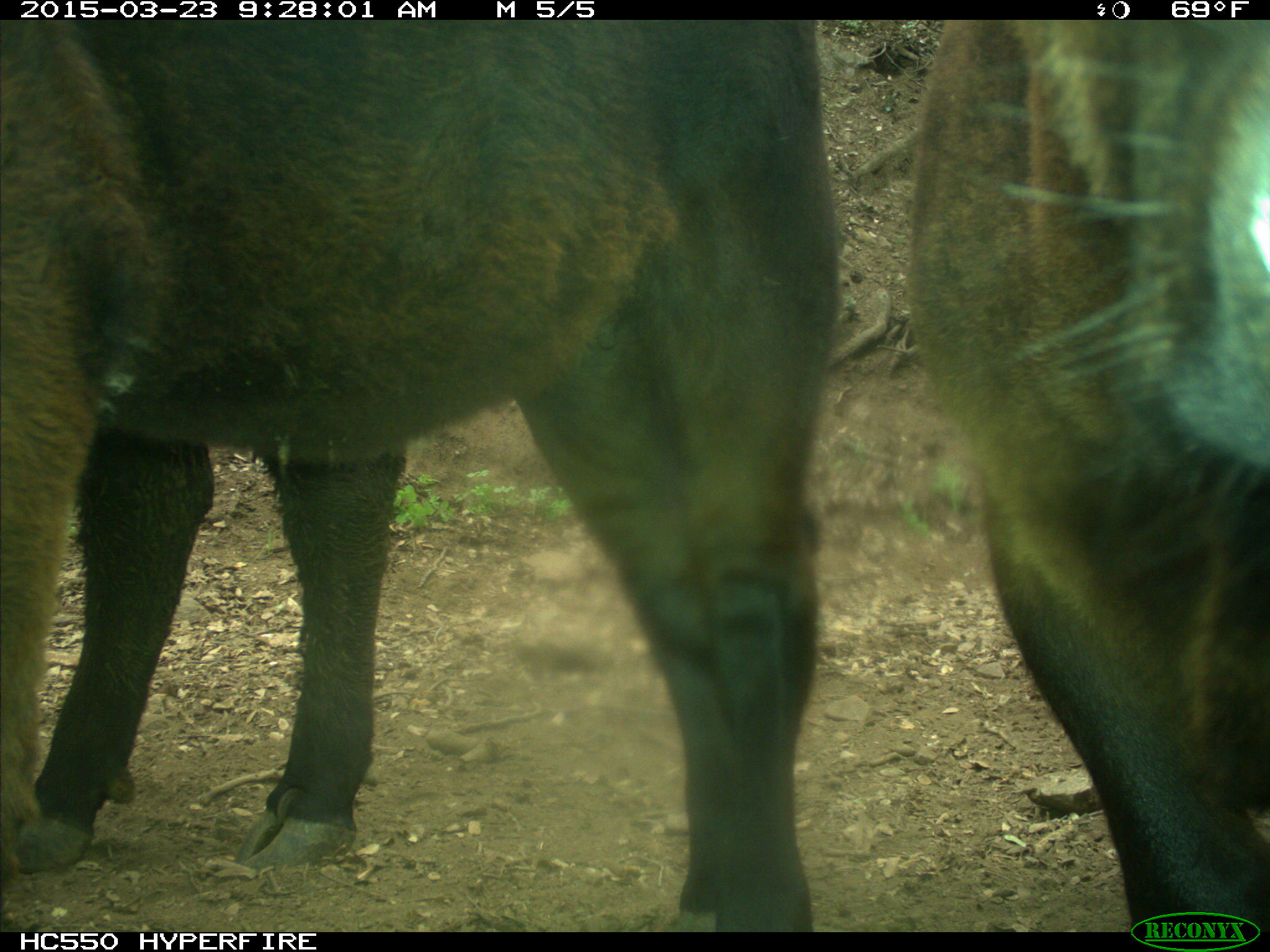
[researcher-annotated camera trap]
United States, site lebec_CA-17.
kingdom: Animalia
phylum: Chordata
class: Mammalia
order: Artiodactyla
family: Bovidae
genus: Bos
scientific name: Bos taurus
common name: domestic cow